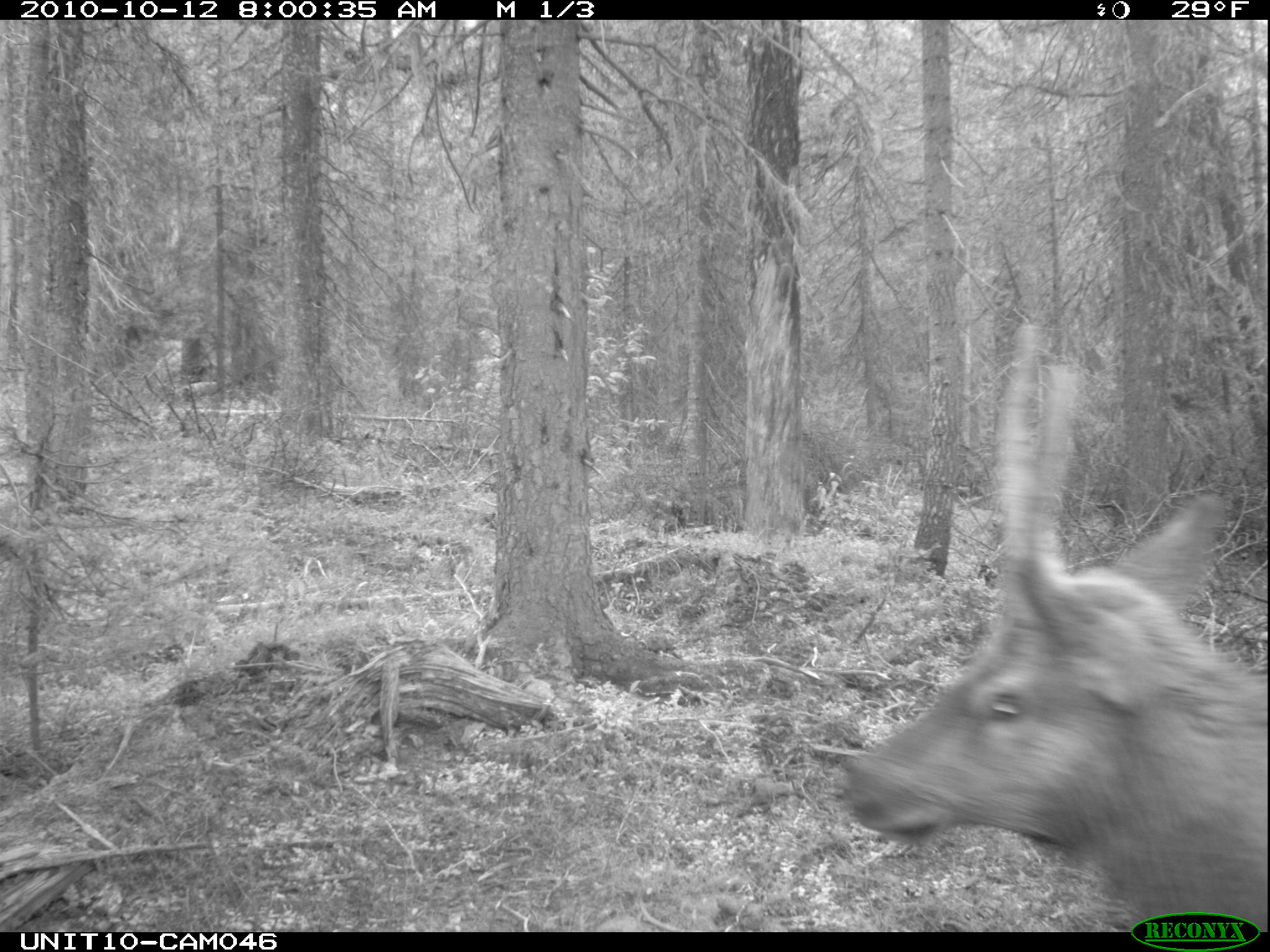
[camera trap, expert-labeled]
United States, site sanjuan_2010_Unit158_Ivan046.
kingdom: Animalia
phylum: Chordata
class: Mammalia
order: Artiodactyla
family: Cervidae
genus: Cervus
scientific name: Cervus elaphus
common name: red deer